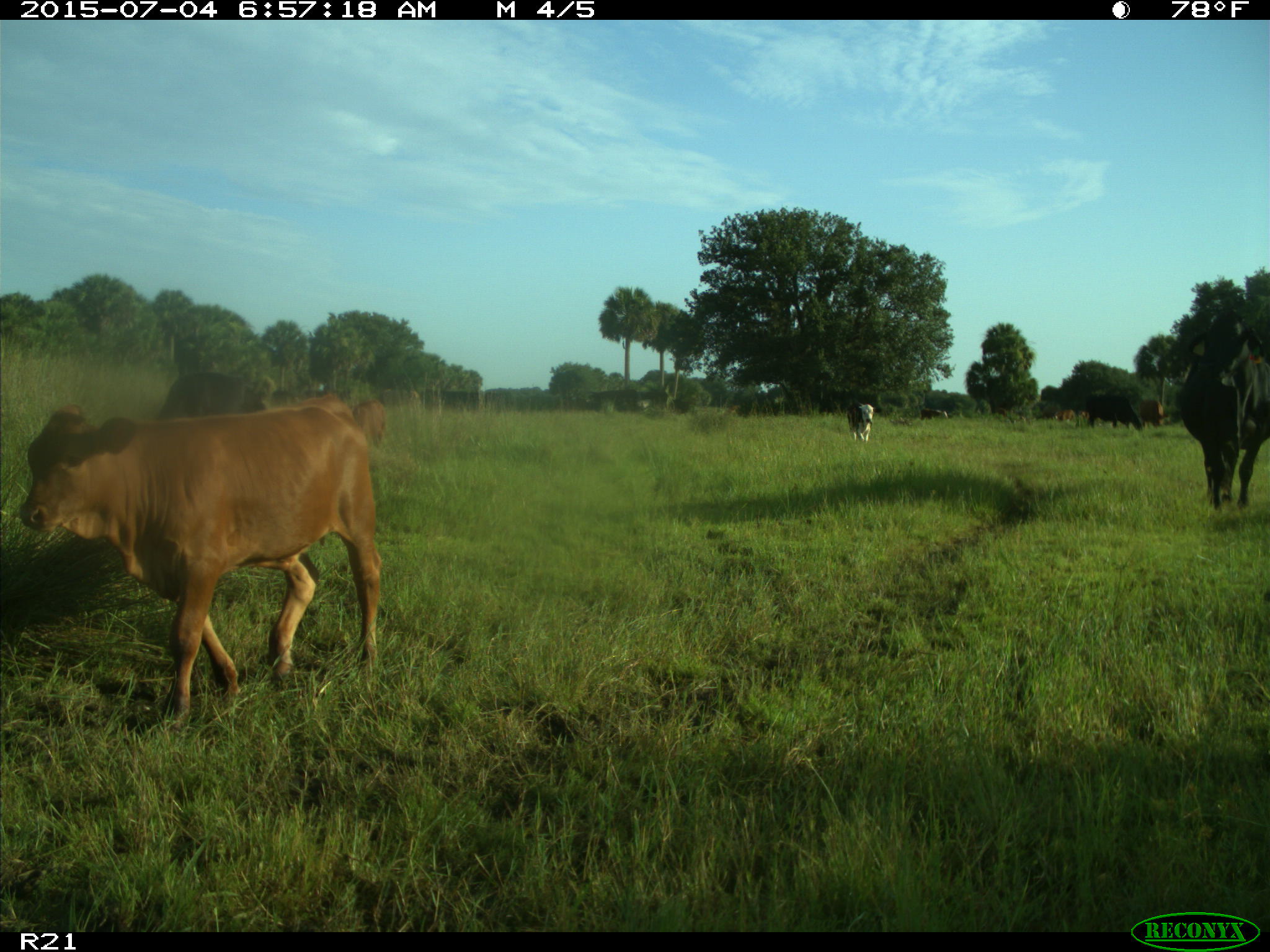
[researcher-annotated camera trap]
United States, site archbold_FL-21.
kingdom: Animalia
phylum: Chordata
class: Mammalia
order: Artiodactyla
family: Bovidae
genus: Bos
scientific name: Bos taurus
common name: domestic cow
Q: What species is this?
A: Bos taurus (domestic cow).